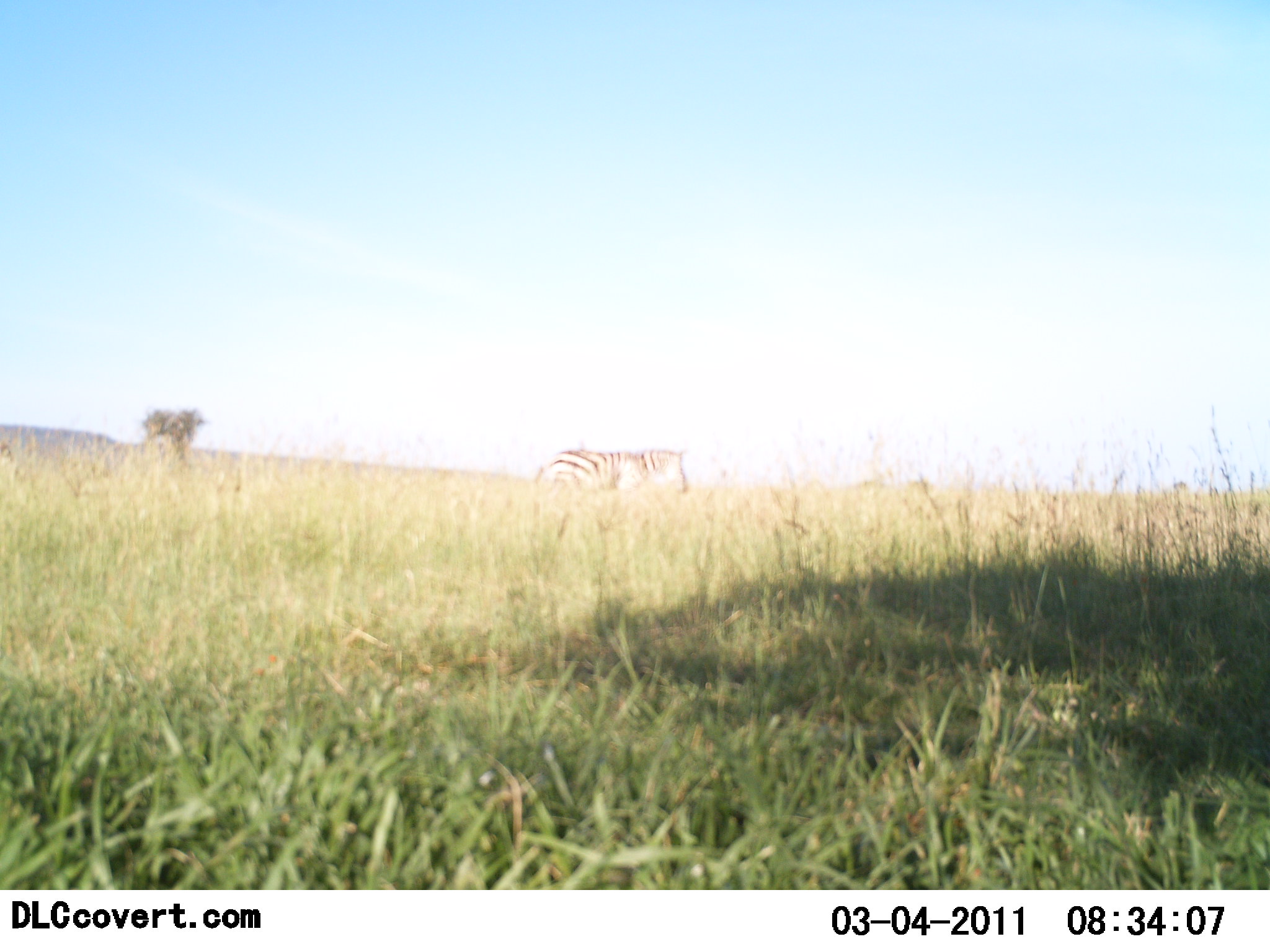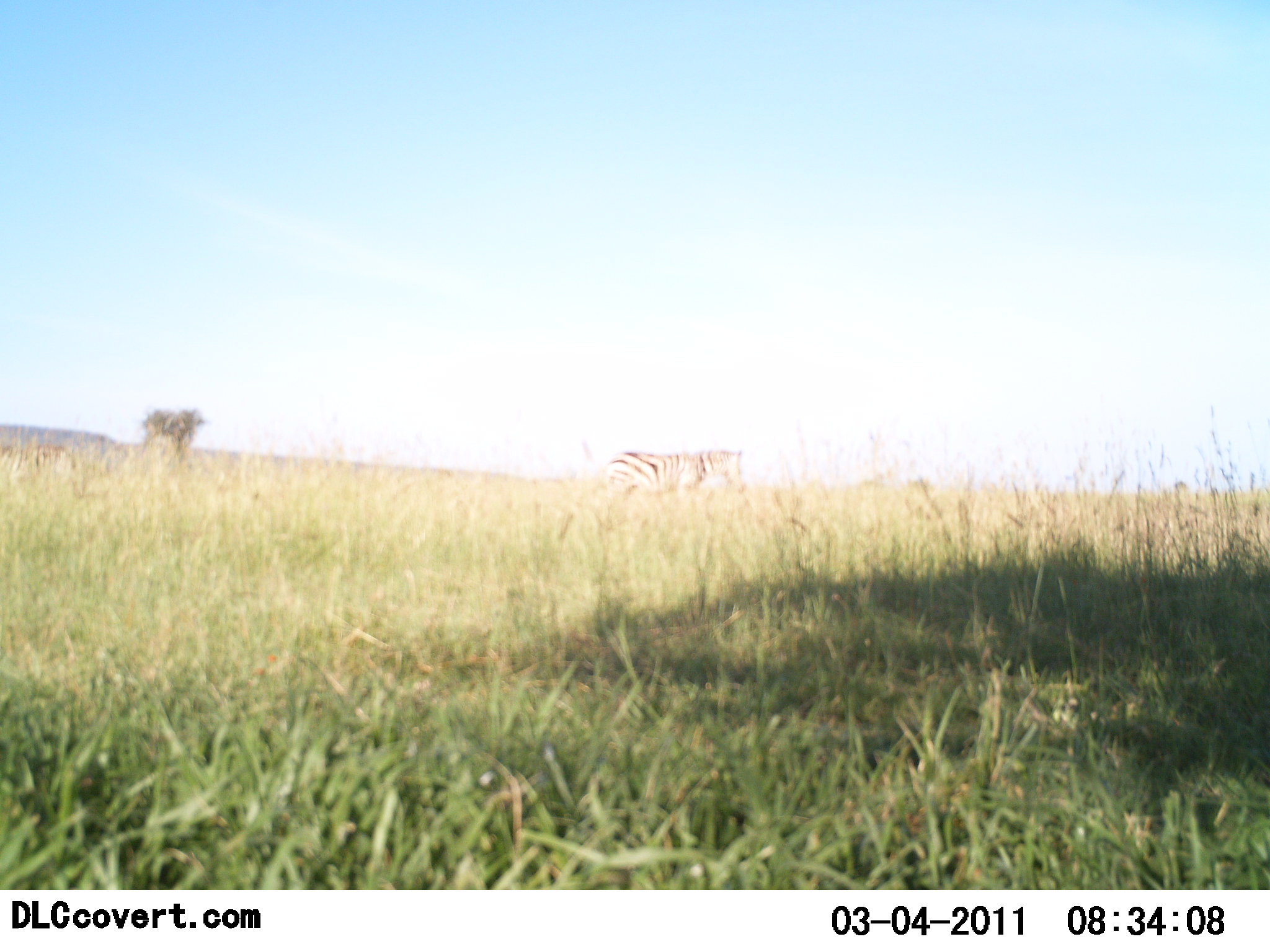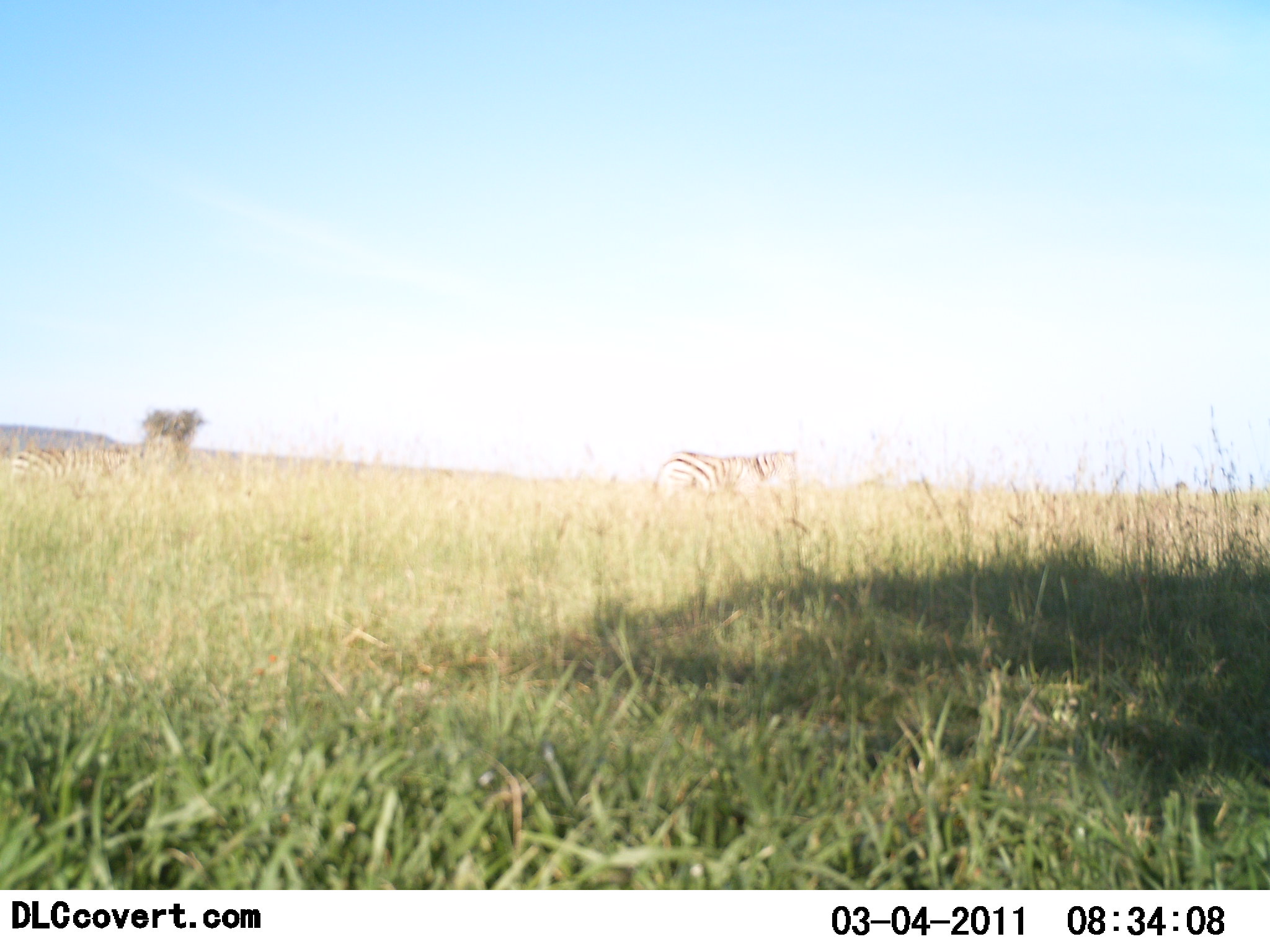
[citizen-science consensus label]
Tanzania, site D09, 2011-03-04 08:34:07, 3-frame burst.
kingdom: Animalia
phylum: Chordata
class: Mammalia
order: Perissodactyla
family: Equidae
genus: Equus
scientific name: Equus quagga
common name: plains zebra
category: zebra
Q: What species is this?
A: Zebra (plains zebra) (Equus quagga).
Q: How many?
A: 1.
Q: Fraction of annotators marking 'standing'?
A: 17%.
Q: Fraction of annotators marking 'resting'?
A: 0%.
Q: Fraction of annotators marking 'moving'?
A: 100%.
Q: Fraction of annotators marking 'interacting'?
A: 0%.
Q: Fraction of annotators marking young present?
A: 0%.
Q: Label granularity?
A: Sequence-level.